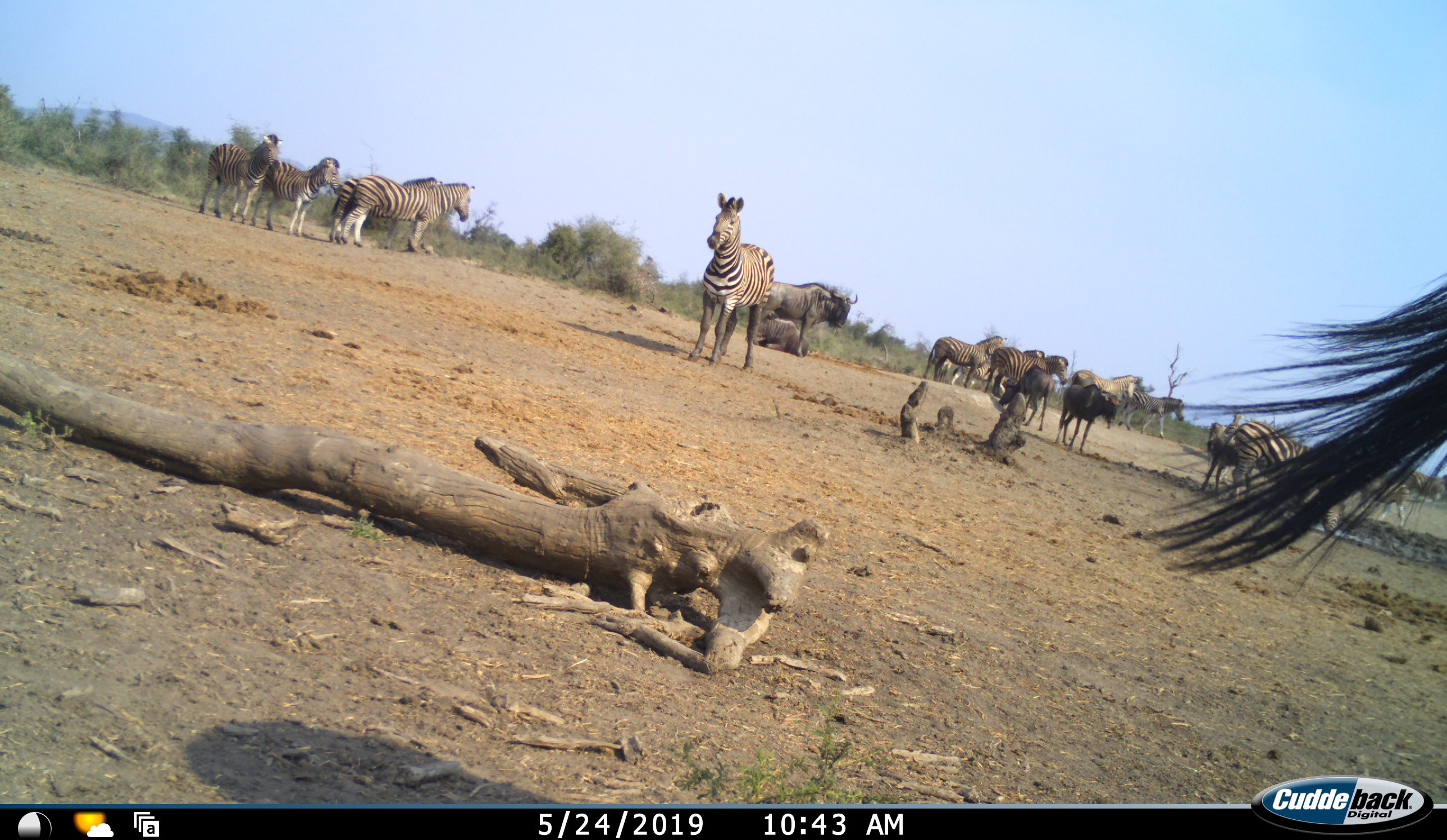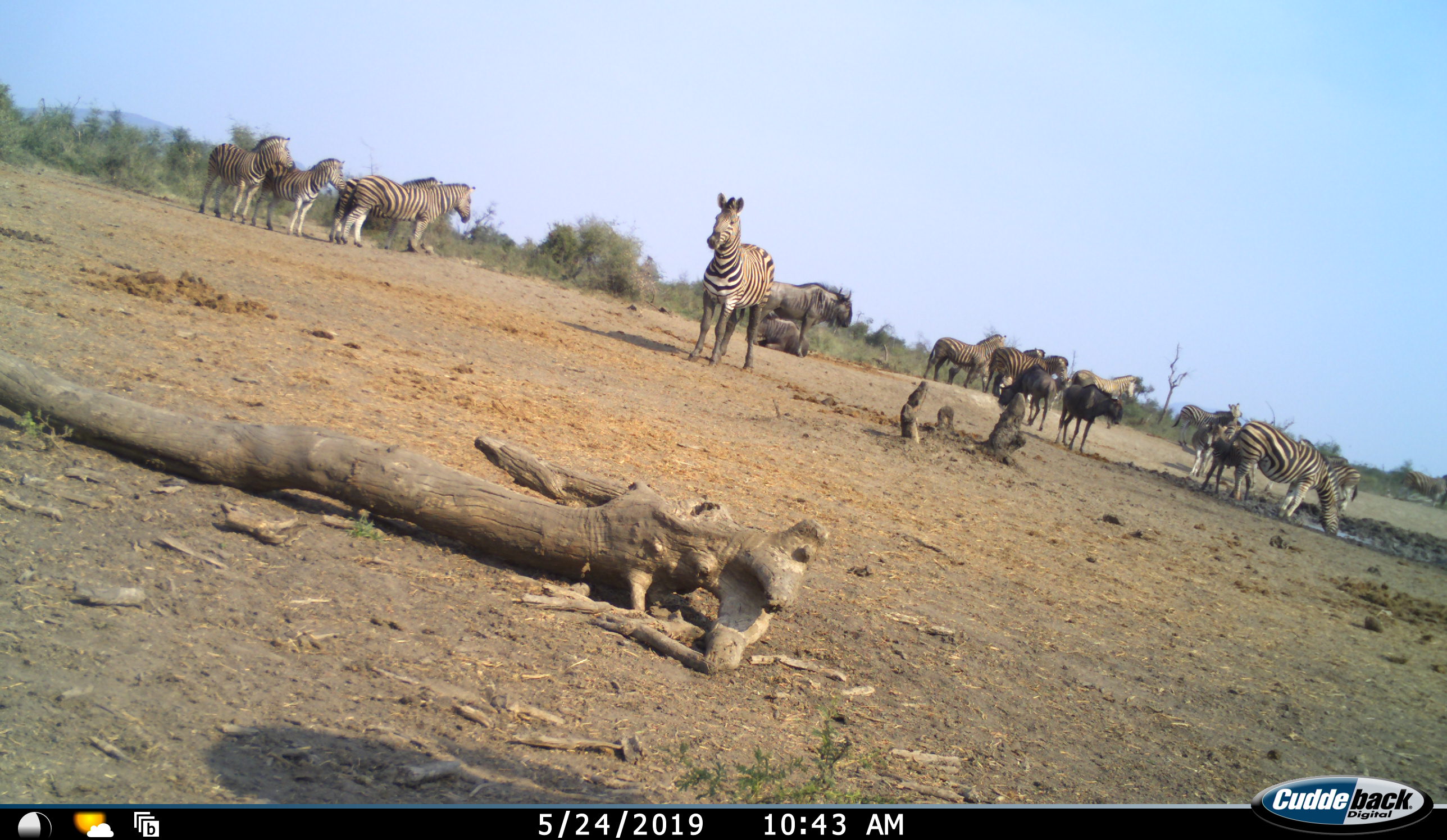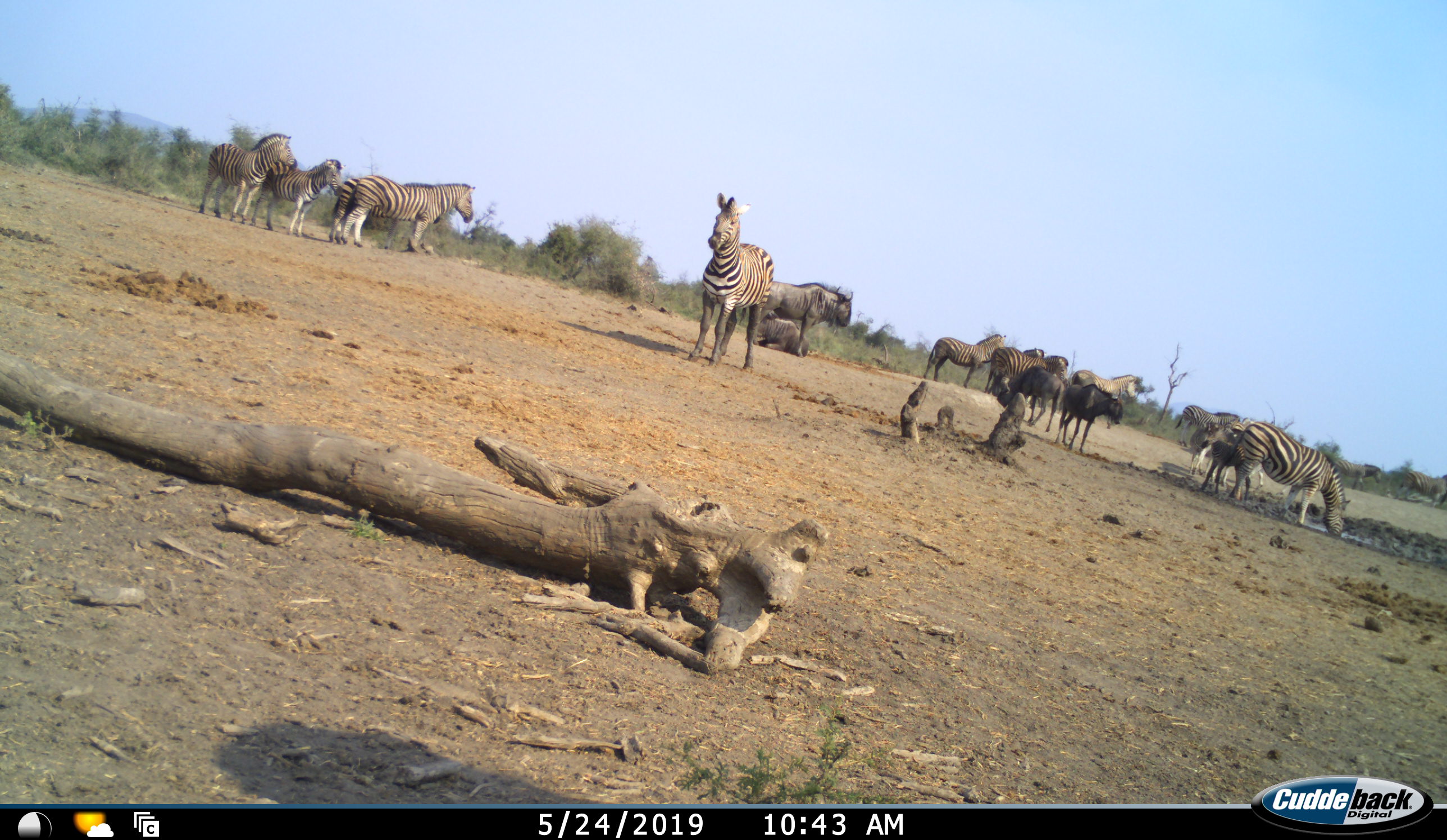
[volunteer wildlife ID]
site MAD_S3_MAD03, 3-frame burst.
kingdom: Animalia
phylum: Chordata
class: Mammalia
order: Artiodactyla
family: Bovidae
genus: Connochaetes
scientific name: Connochaetes taurinus taurinus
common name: blue wildebeest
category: wildebeestblue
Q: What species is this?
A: Wildebeestblue (blue wildebeest) (Connochaetes taurinus taurinus).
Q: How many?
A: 4.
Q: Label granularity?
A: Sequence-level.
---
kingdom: Animalia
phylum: Chordata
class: Mammalia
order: Perissodactyla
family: Equidae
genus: Equus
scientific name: Equus quagga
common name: plains zebra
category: zebraplains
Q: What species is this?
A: Zebraplains (plains zebra) (Equus quagga).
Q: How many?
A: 11-50.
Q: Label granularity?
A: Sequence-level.